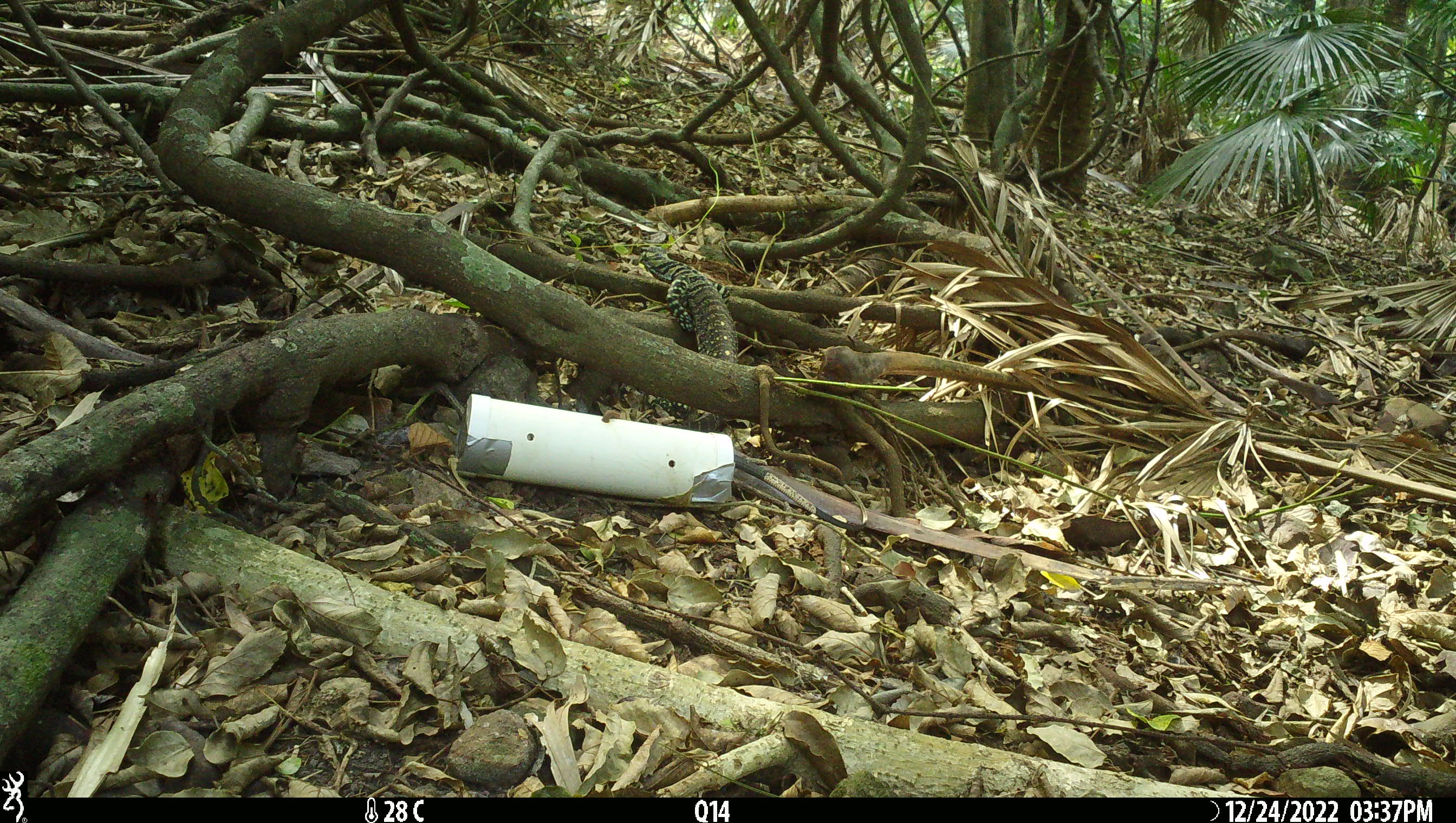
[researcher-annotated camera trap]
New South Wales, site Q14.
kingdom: Animalia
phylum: Chordata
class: Reptilia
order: Squamata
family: Varanidae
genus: Varanus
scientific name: Varanus varius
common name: lace monitor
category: goanna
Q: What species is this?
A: Goanna (lace monitor) (Varanus varius).